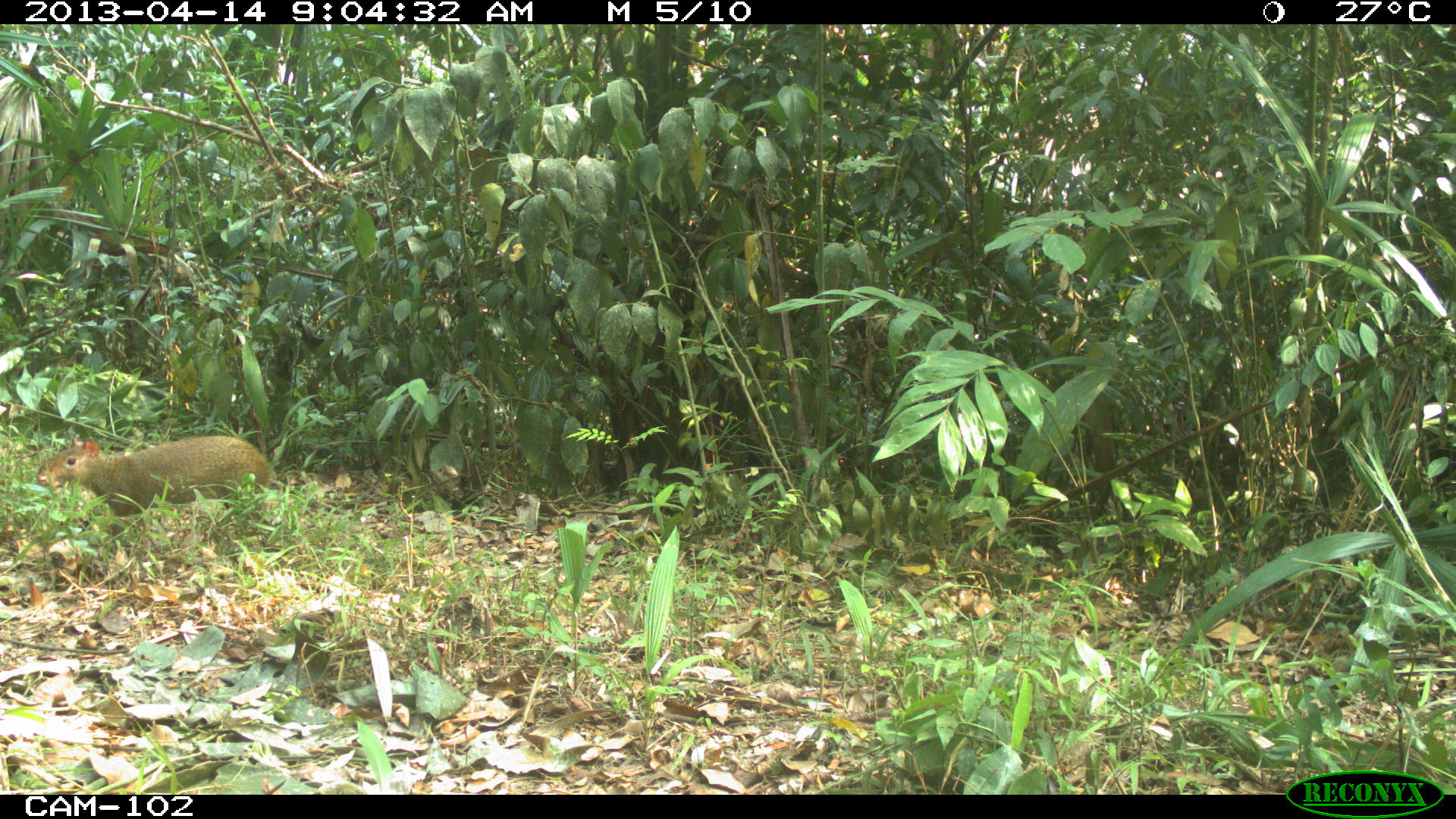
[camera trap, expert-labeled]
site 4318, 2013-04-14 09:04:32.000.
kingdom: Animalia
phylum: Chordata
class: Mammalia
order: Rodentia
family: Dasyproctidae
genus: Dasyprocta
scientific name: Dasyprocta punctata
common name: central american agouti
Dasyprocta punctata (central american agouti), count 1.